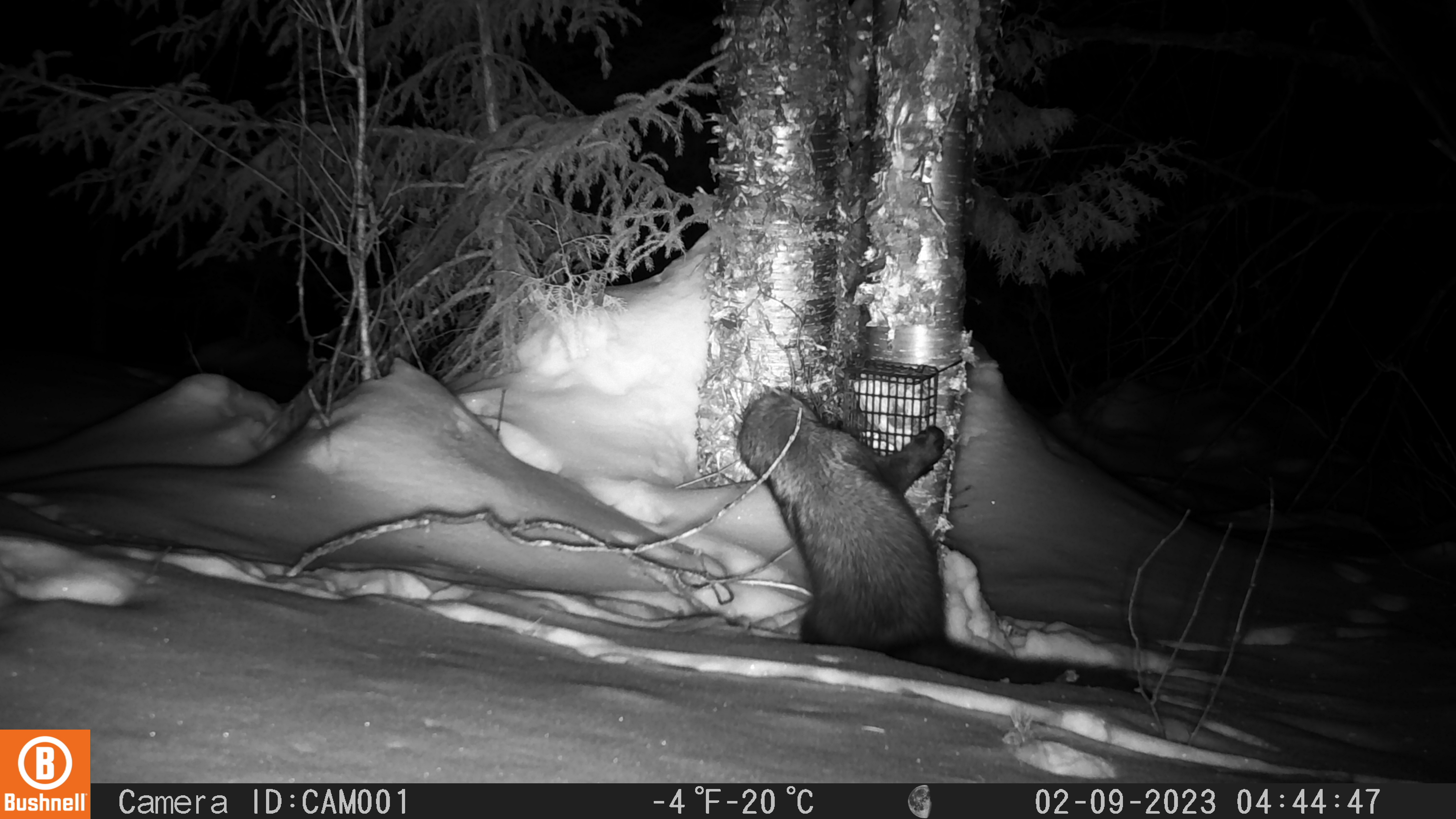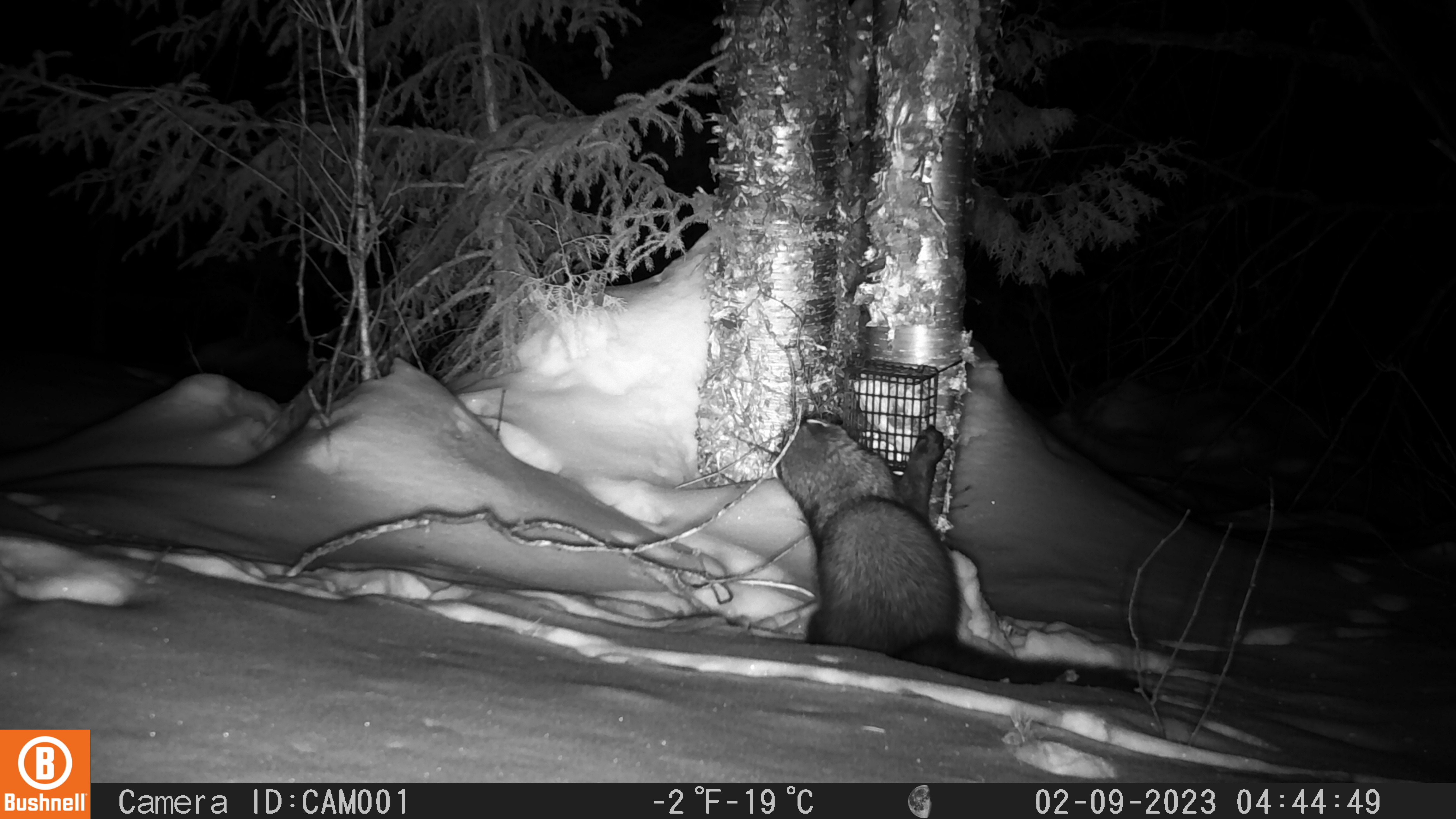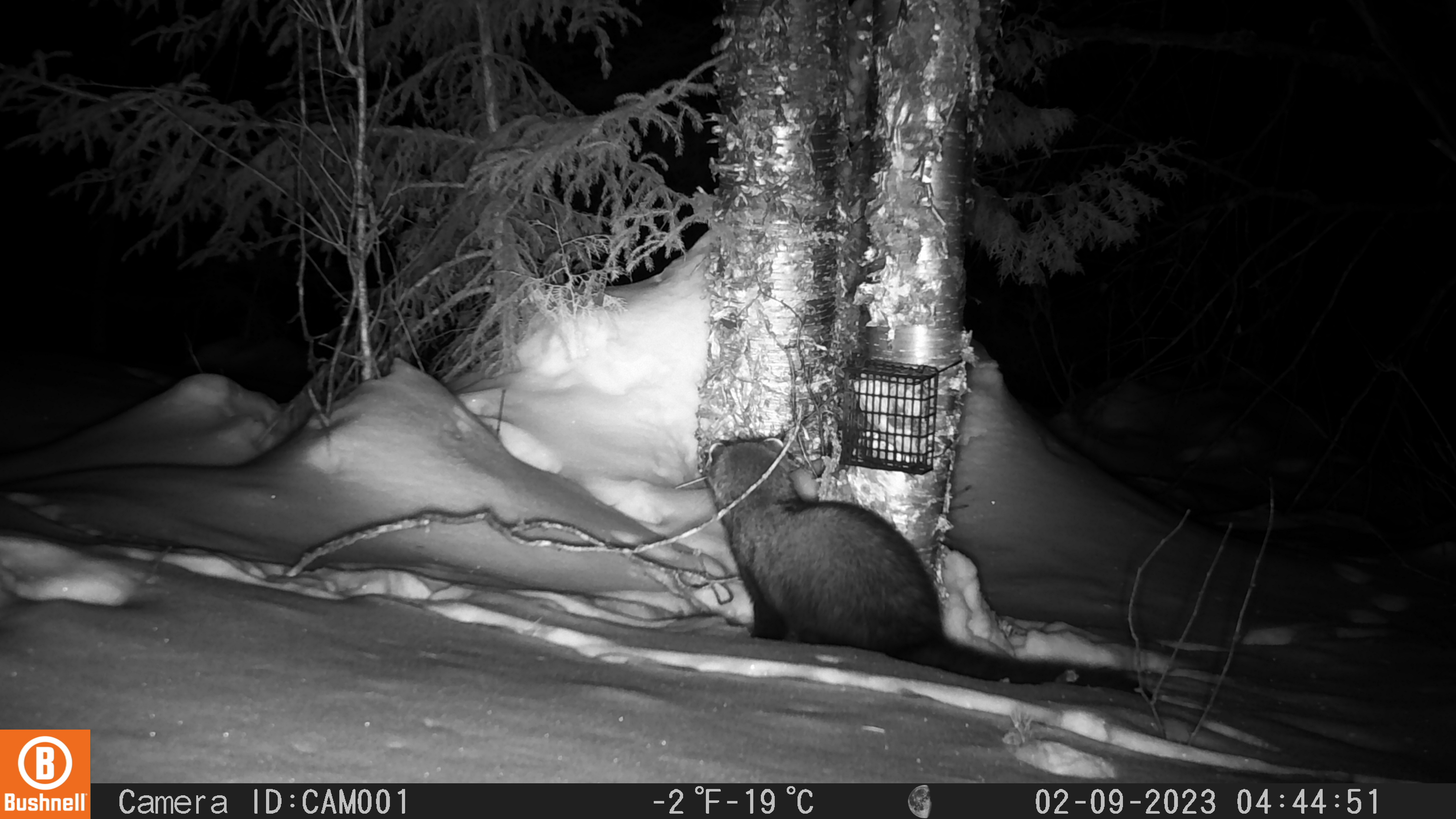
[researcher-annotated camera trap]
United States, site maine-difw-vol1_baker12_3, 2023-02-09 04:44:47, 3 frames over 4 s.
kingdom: Animalia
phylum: Chordata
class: Mammalia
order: Carnivora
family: Mustelidae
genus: Pekania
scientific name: Pekania pennanti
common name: fisher